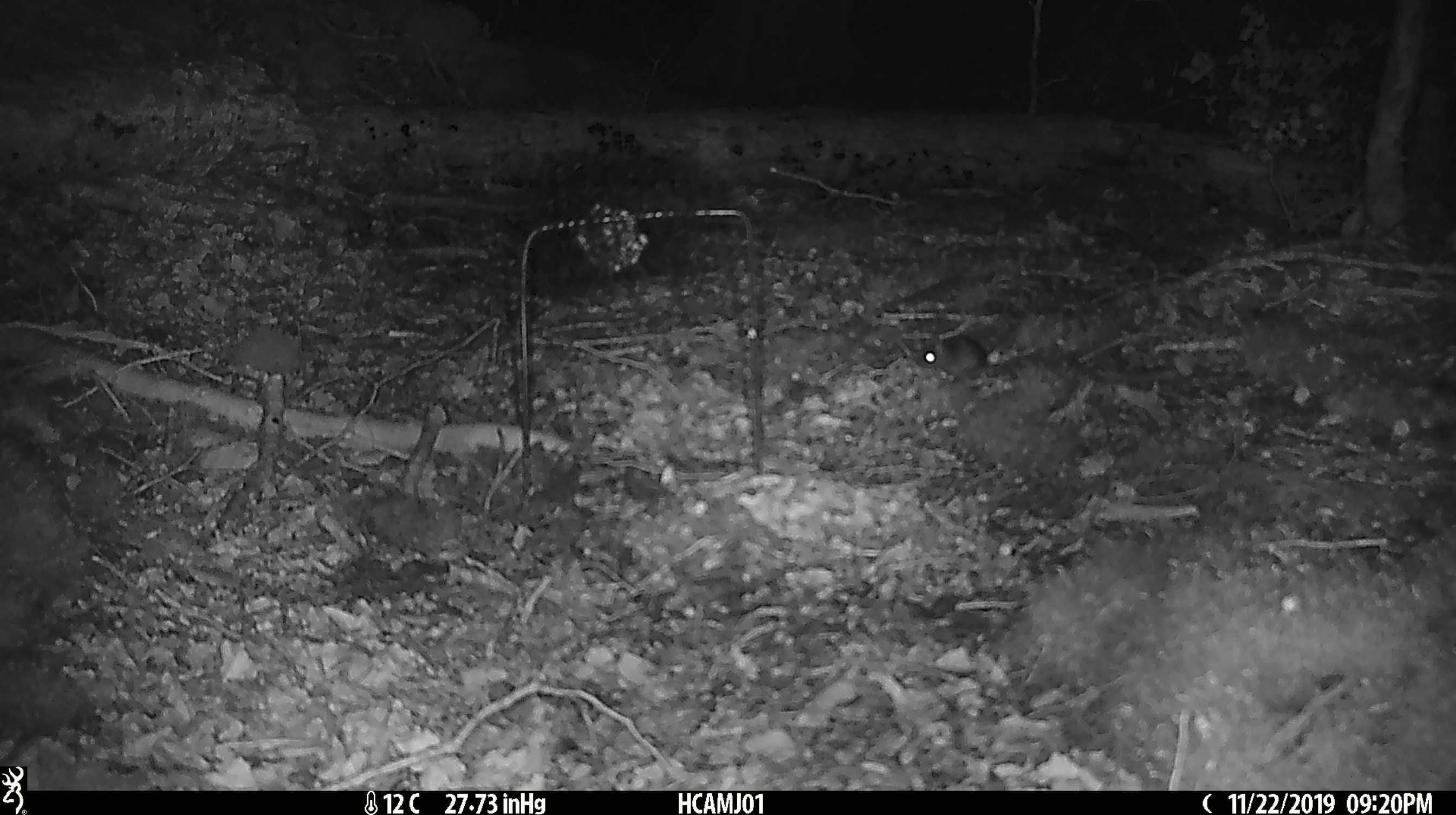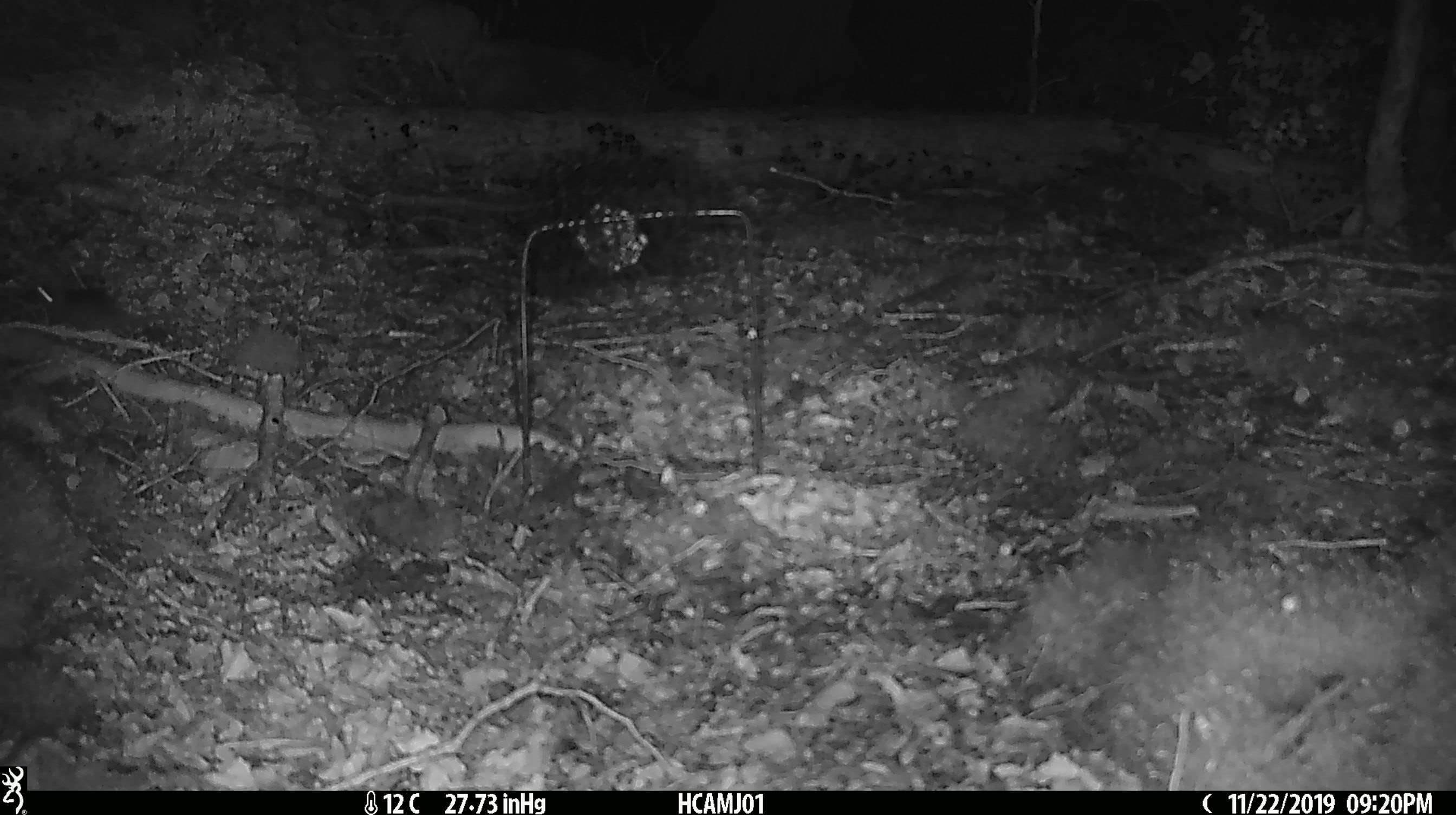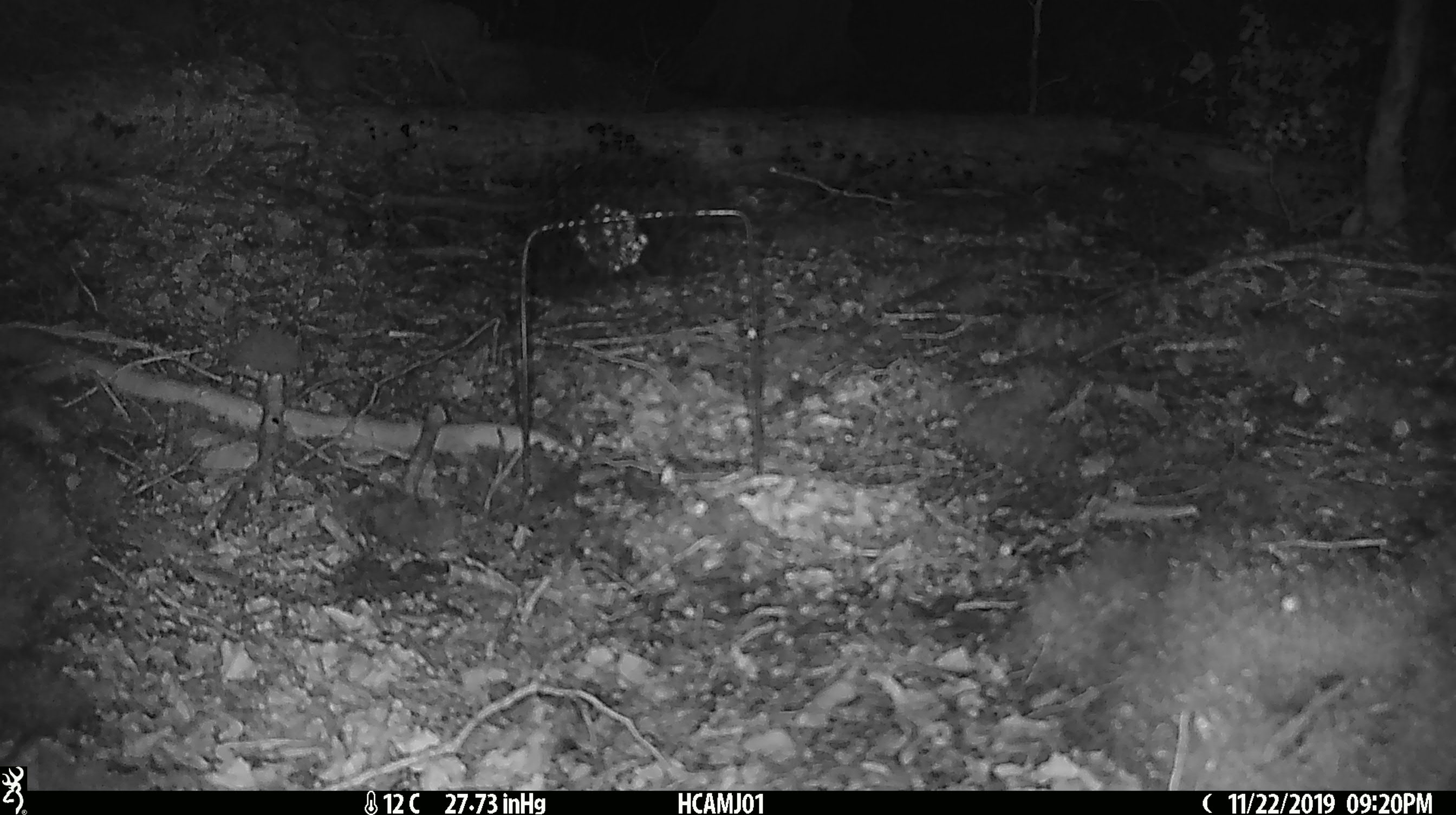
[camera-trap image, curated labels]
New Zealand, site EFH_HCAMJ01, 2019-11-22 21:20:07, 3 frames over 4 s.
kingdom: Animalia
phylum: Chordata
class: Mammalia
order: Rodentia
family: Muridae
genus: Mus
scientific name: Mus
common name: mouse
Mouse (Mus).